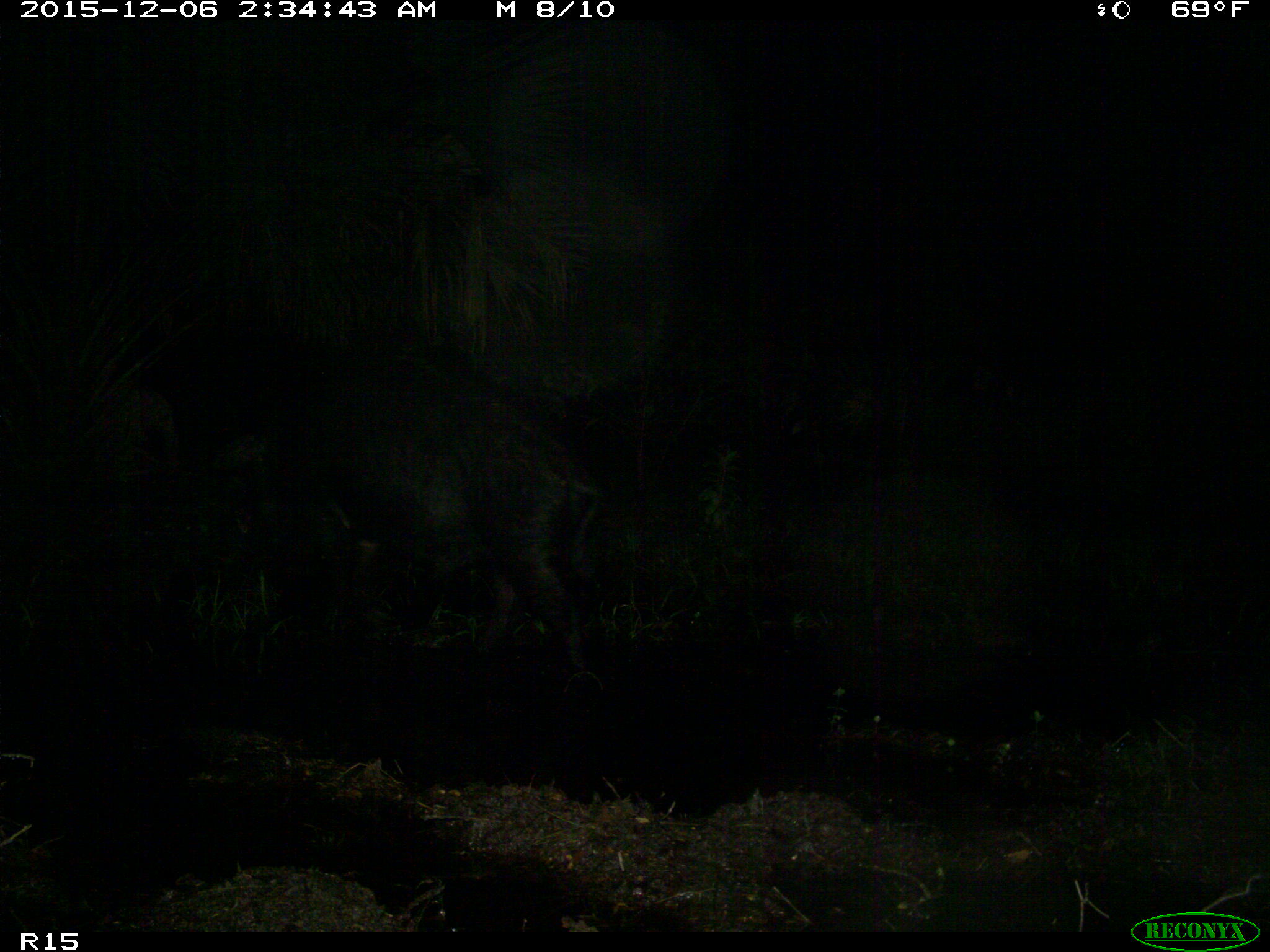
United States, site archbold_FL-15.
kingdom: Animalia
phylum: Chordata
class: Mammalia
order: Artiodactyla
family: Suidae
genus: Sus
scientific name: Sus scrofa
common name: wild boar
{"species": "Sus scrofa (wild boar)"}